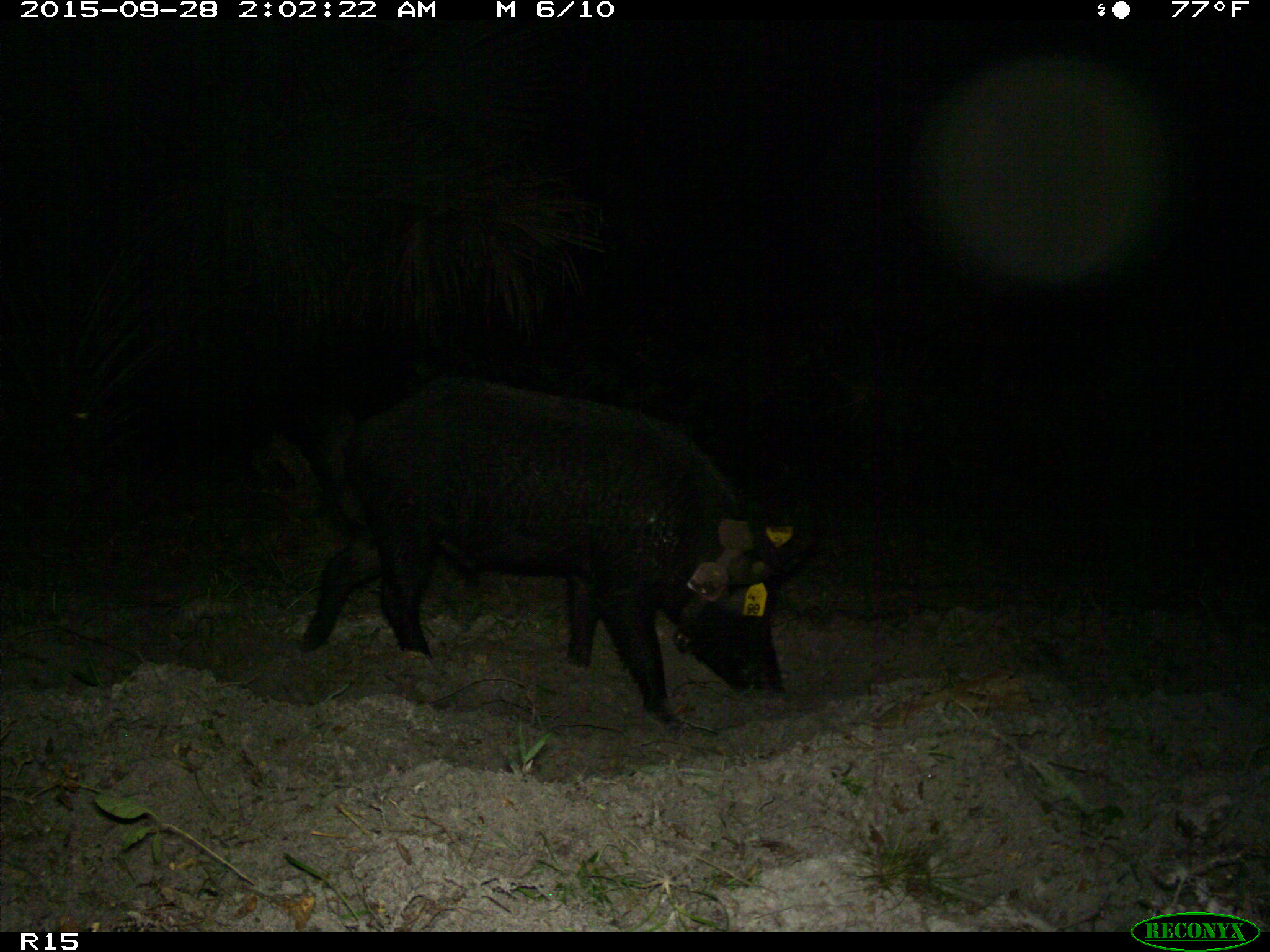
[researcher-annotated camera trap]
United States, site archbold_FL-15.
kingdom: Animalia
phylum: Chordata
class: Mammalia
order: Artiodactyla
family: Suidae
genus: Sus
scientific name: Sus scrofa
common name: wild boar